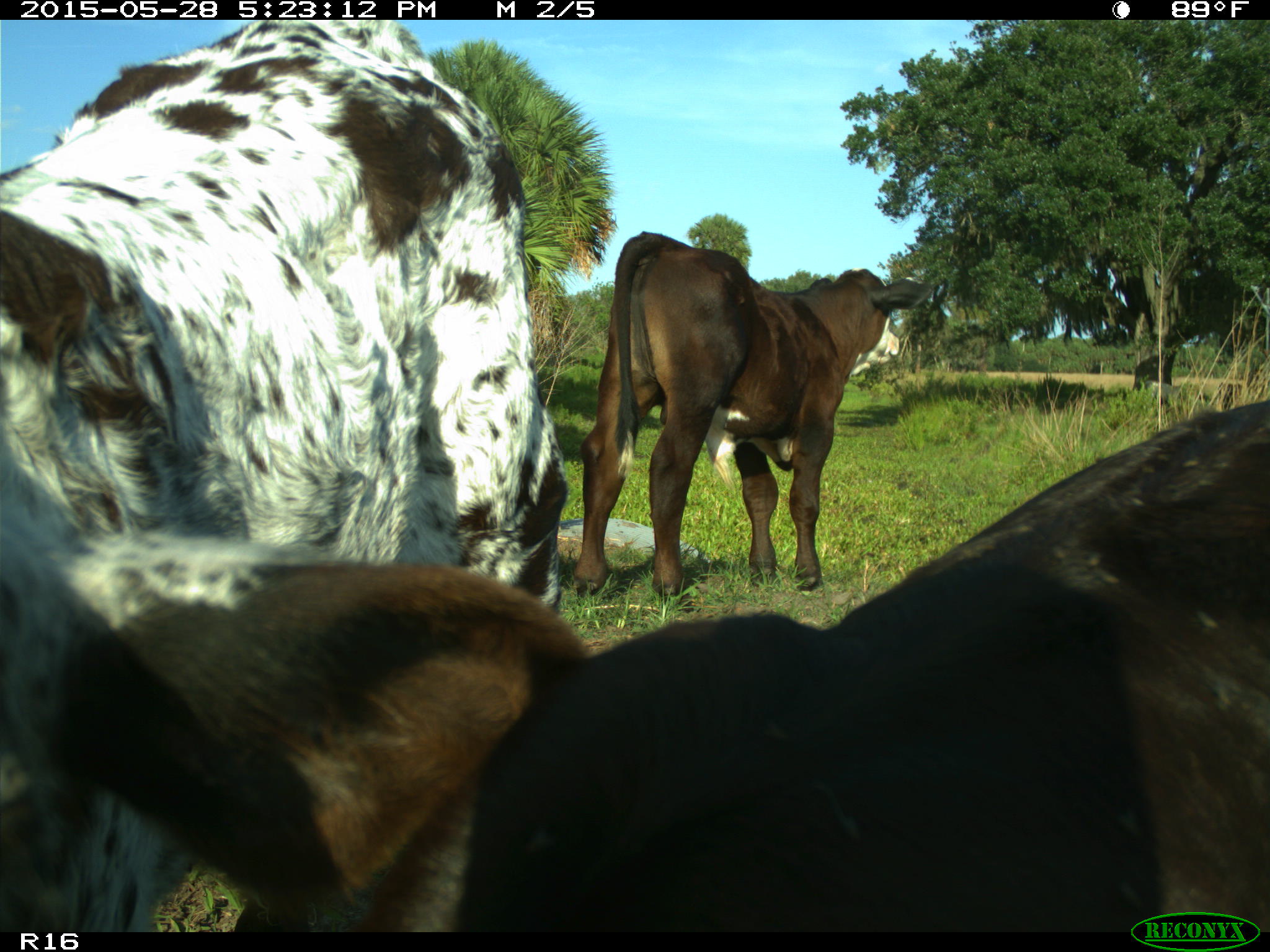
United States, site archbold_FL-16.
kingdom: Animalia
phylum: Chordata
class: Mammalia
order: Artiodactyla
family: Bovidae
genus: Bos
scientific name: Bos taurus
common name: domestic cow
Bos taurus (domestic cow).